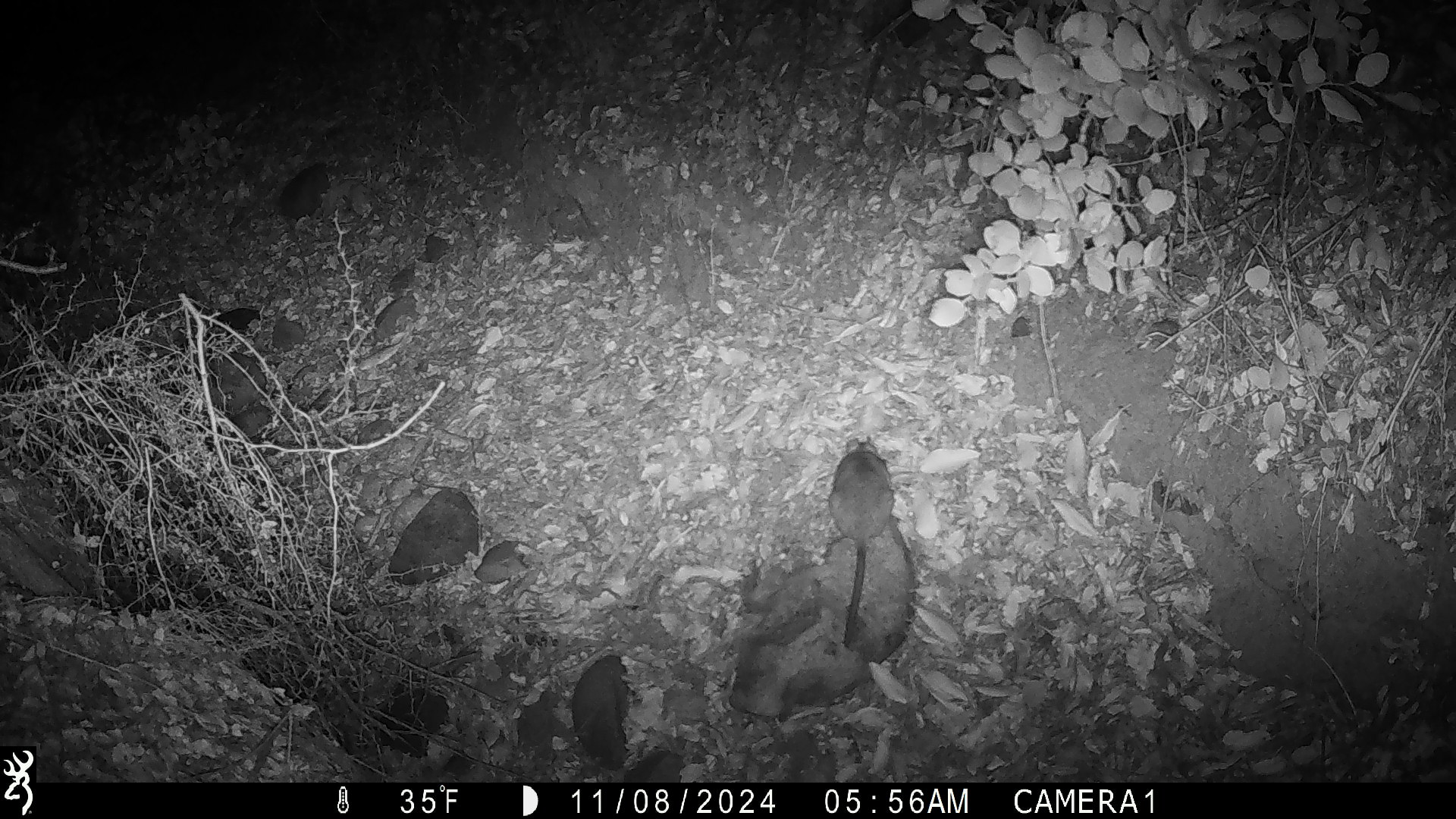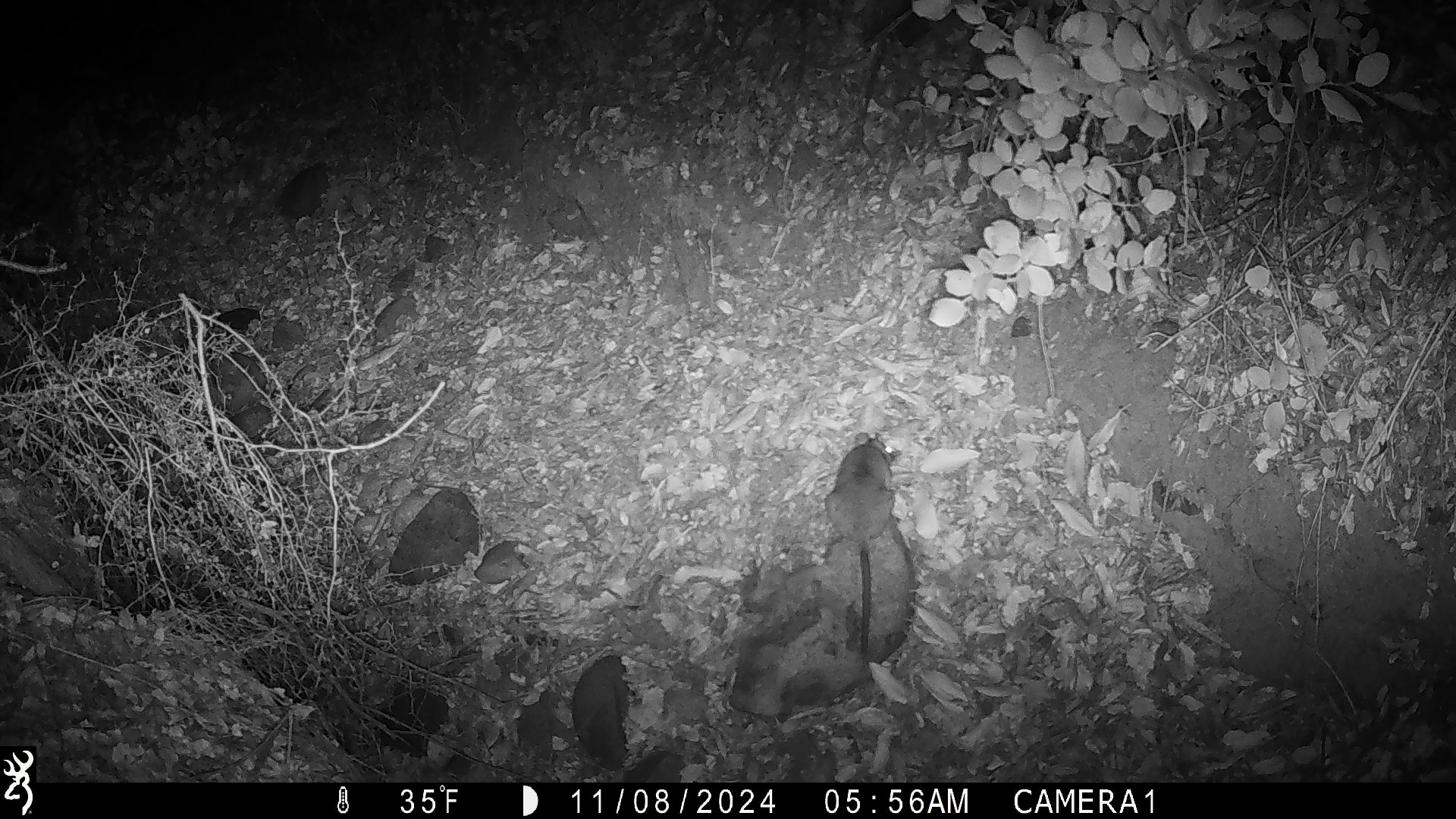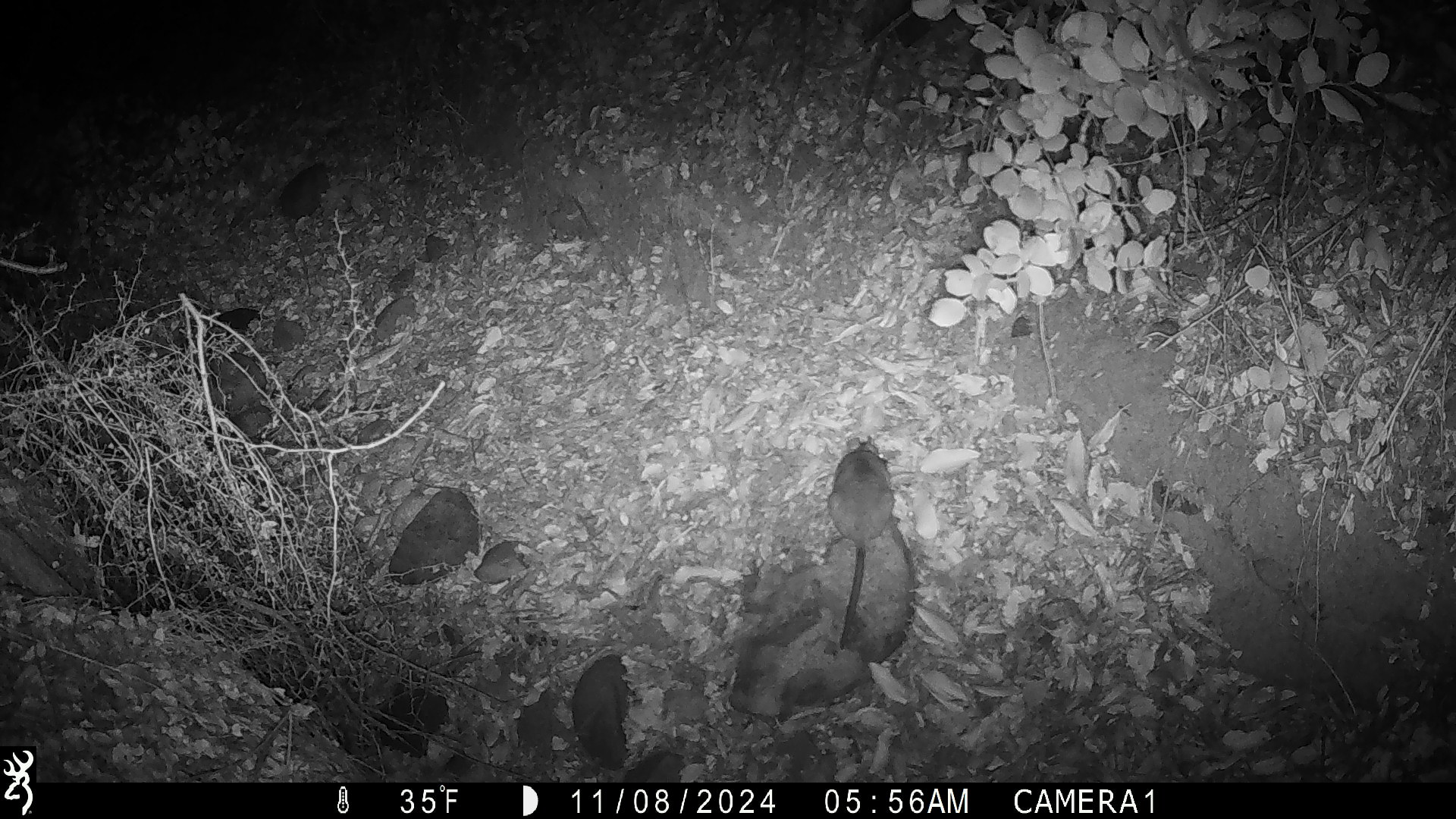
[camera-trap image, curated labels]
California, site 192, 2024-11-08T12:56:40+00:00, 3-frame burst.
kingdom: Animalia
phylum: Chordata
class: Mammalia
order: Rodentia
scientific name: Rodentia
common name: mouse or rat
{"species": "mouse or rat (Rodentia)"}